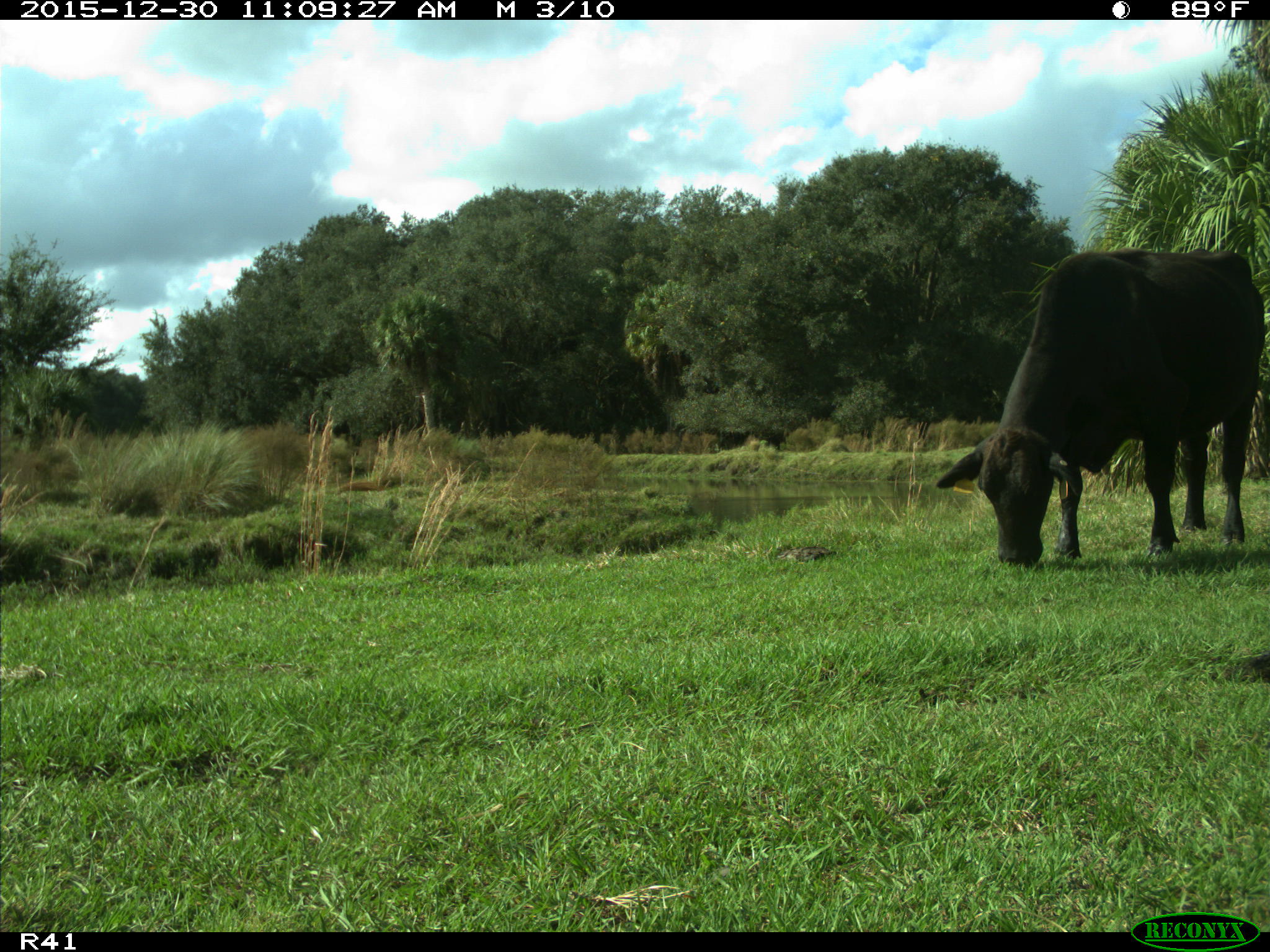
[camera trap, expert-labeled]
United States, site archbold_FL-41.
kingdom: Animalia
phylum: Chordata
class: Mammalia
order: Artiodactyla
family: Bovidae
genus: Bos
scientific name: Bos taurus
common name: domestic cow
Bos taurus (domestic cow).